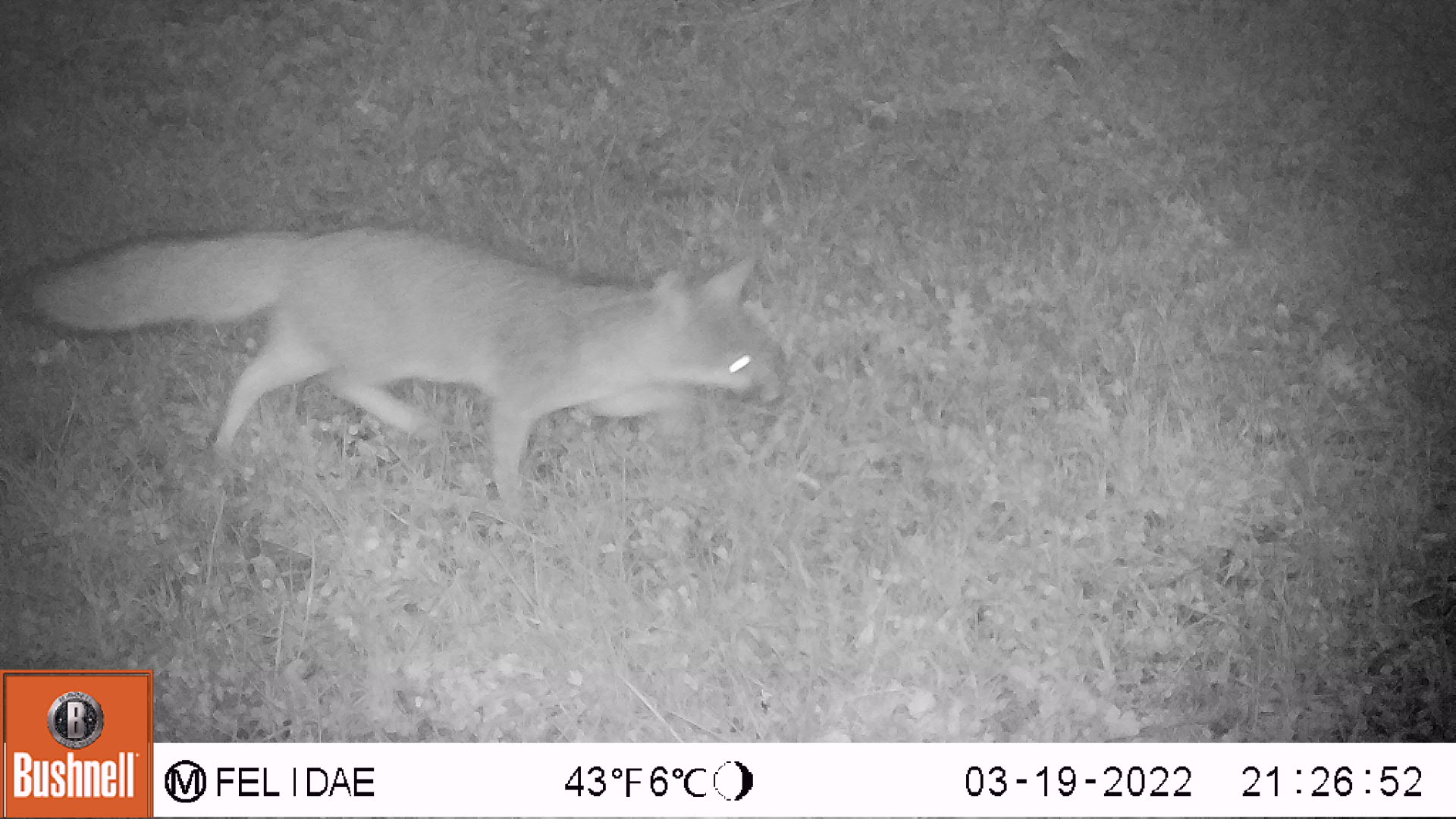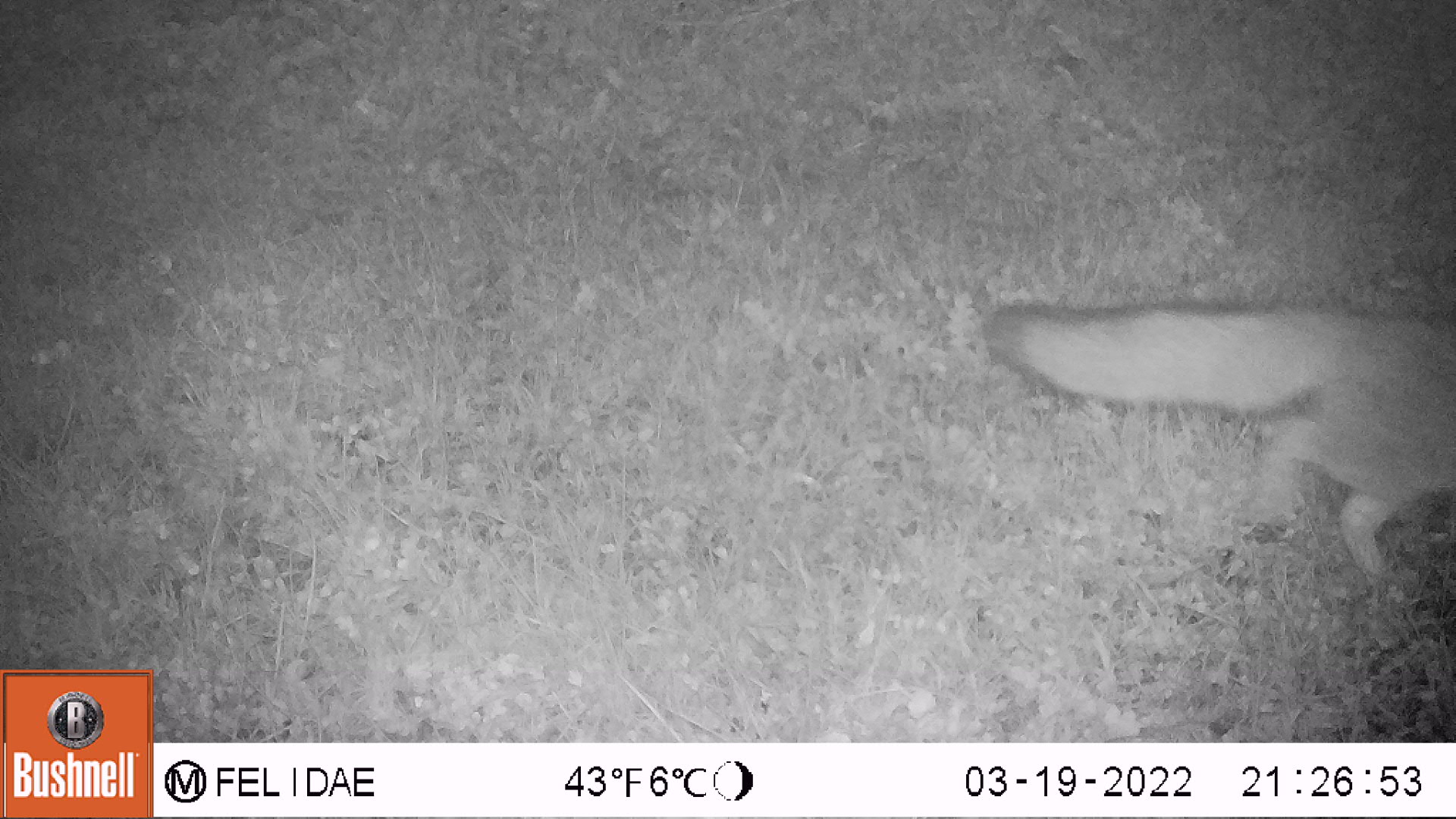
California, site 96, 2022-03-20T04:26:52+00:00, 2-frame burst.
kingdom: Animalia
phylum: Chordata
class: Mammalia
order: Carnivora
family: Canidae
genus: Urocyon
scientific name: Urocyon cinereoargenteus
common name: gray fox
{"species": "gray fox (Urocyon cinereoargenteus)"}